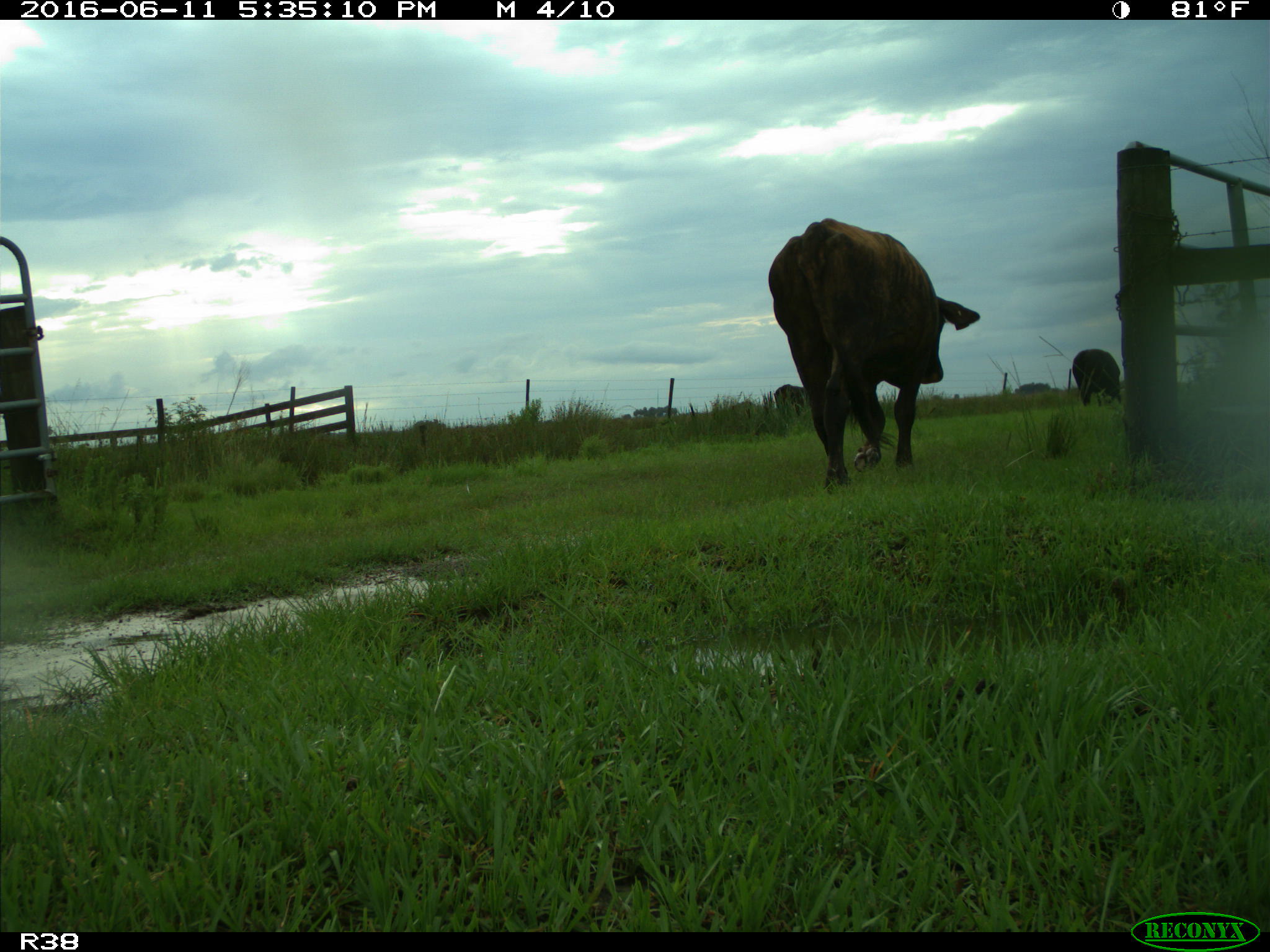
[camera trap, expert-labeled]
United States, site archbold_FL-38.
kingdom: Animalia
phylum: Chordata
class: Mammalia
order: Artiodactyla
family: Bovidae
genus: Bos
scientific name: Bos taurus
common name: domestic cow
Bos taurus (domestic cow).